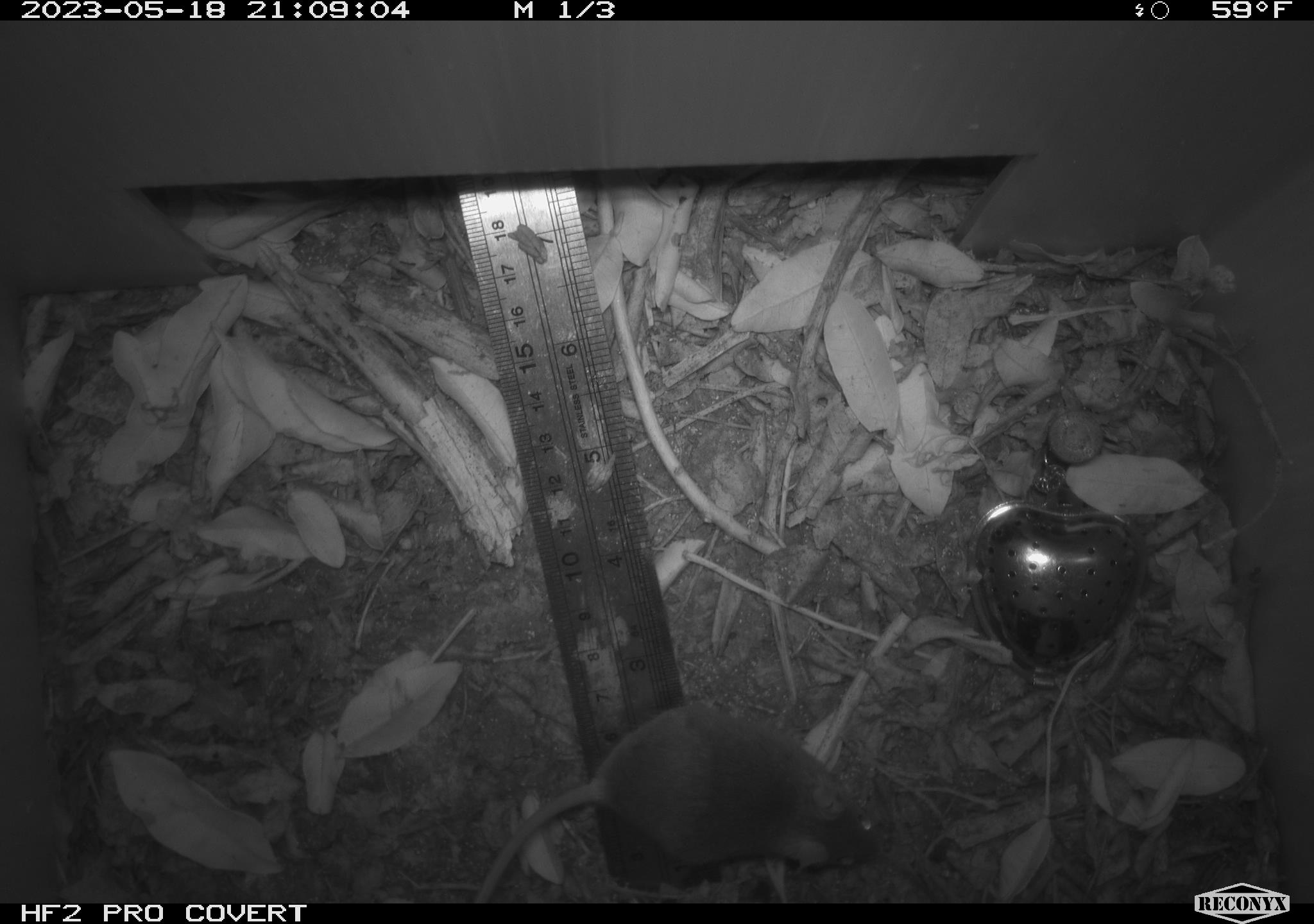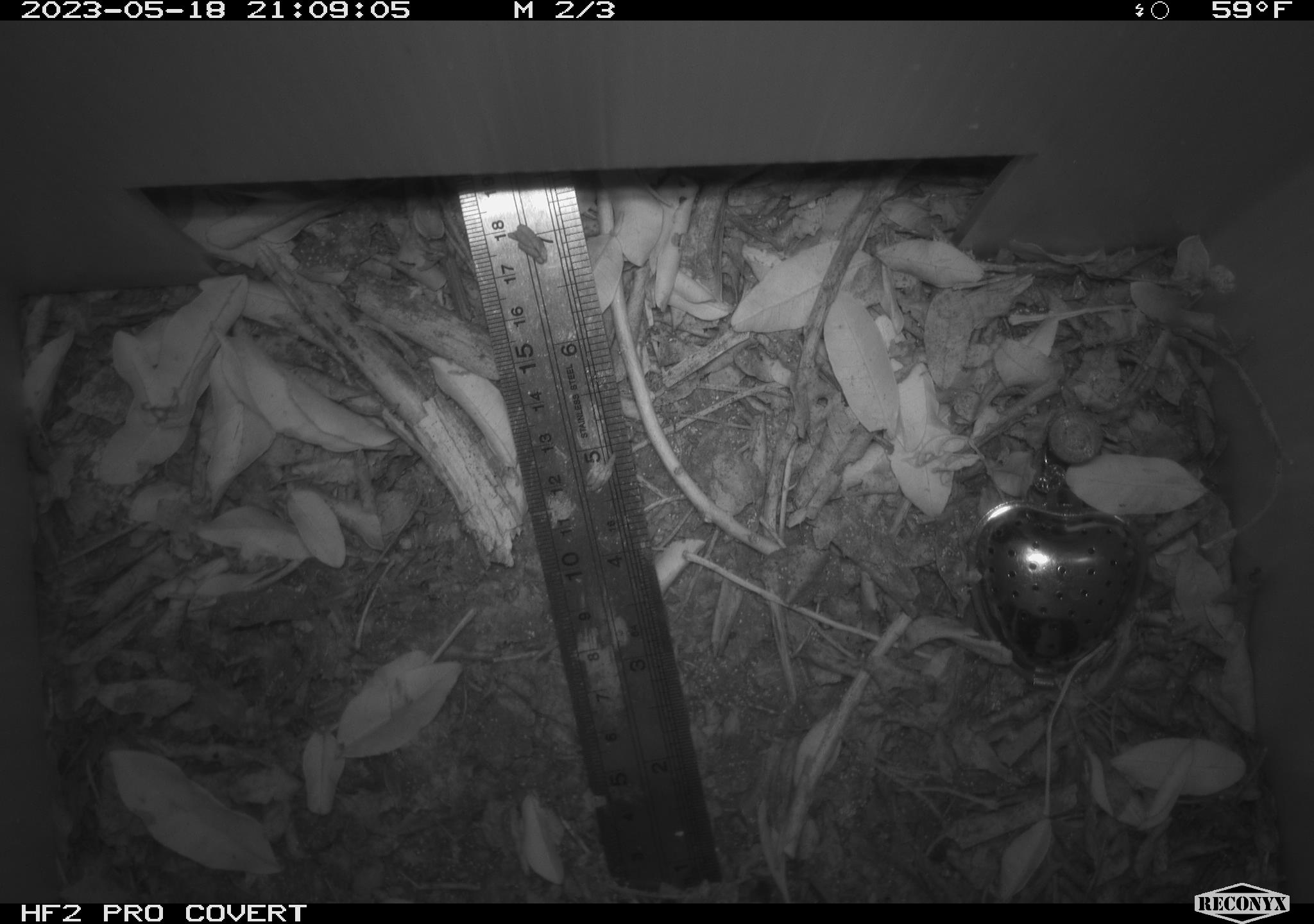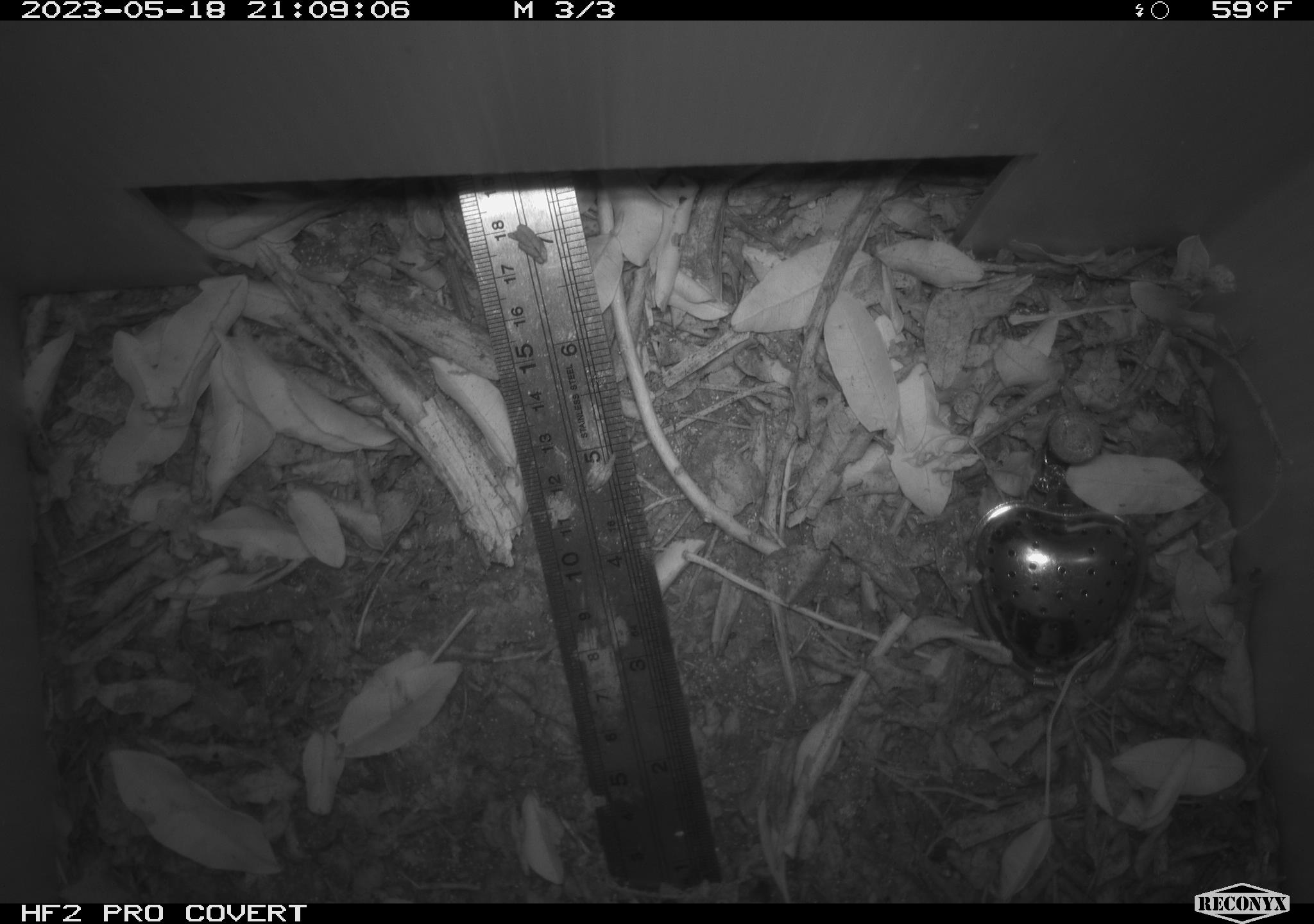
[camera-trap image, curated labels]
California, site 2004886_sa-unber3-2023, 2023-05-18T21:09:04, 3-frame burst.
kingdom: Animalia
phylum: Chordata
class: Mammalia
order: Rodentia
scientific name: Rodentia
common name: mouse species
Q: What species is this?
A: Mouse species (Rodentia).